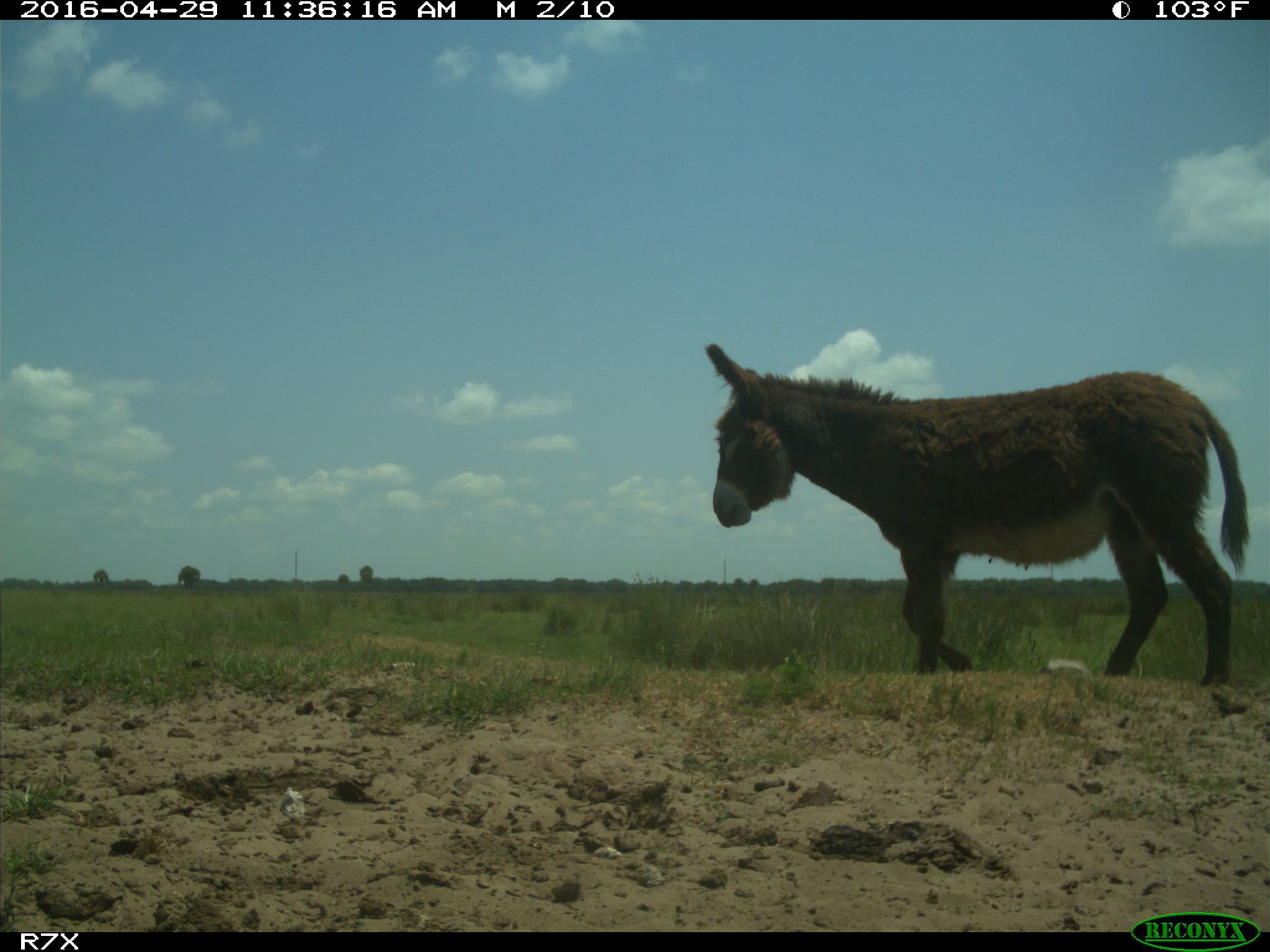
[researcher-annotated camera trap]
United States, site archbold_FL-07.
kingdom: Animalia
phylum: Chordata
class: Mammalia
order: Artiodactyla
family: Bovidae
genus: Bos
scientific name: Bos taurus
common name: domestic cow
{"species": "Bos taurus (domestic cow)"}